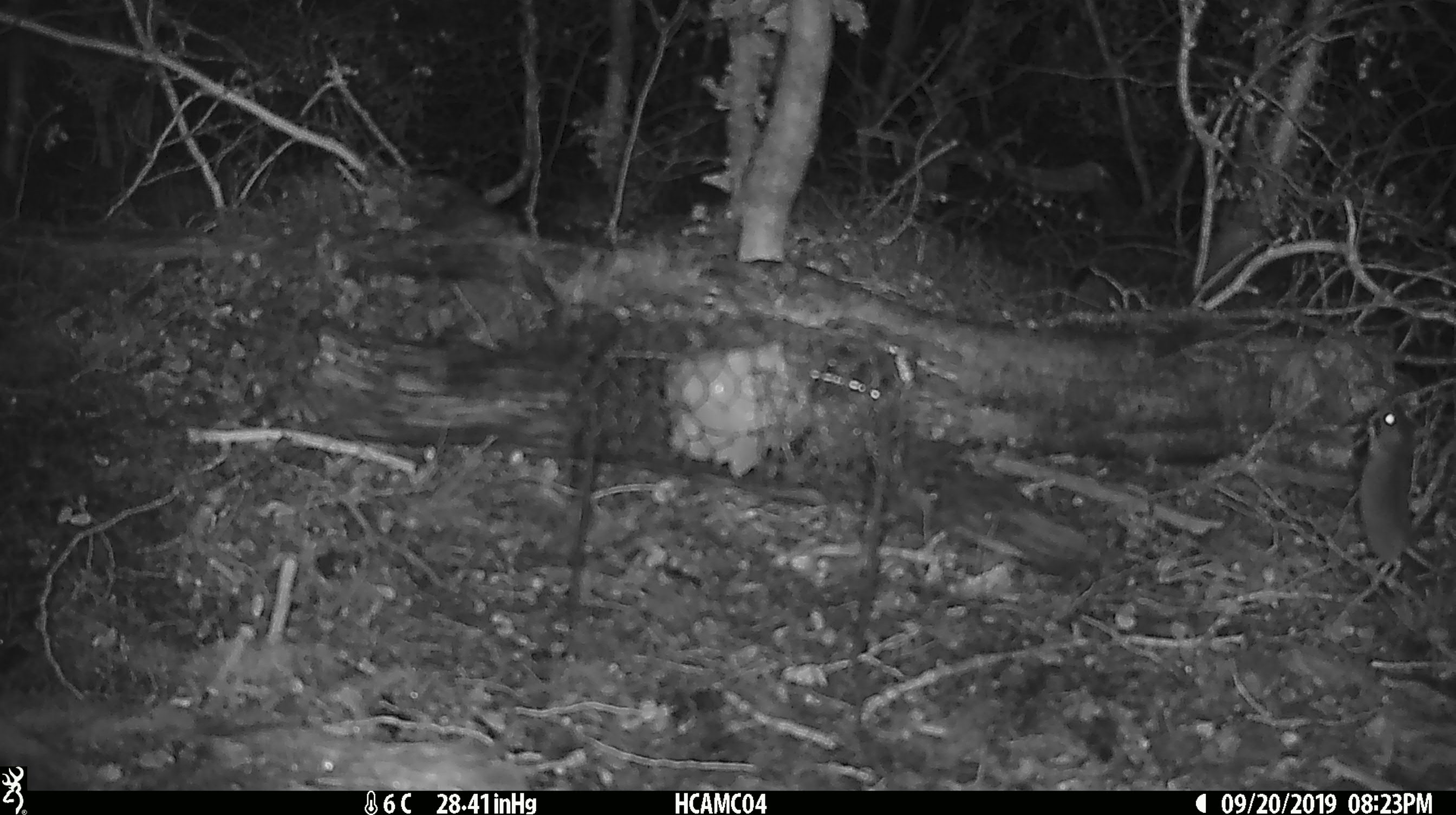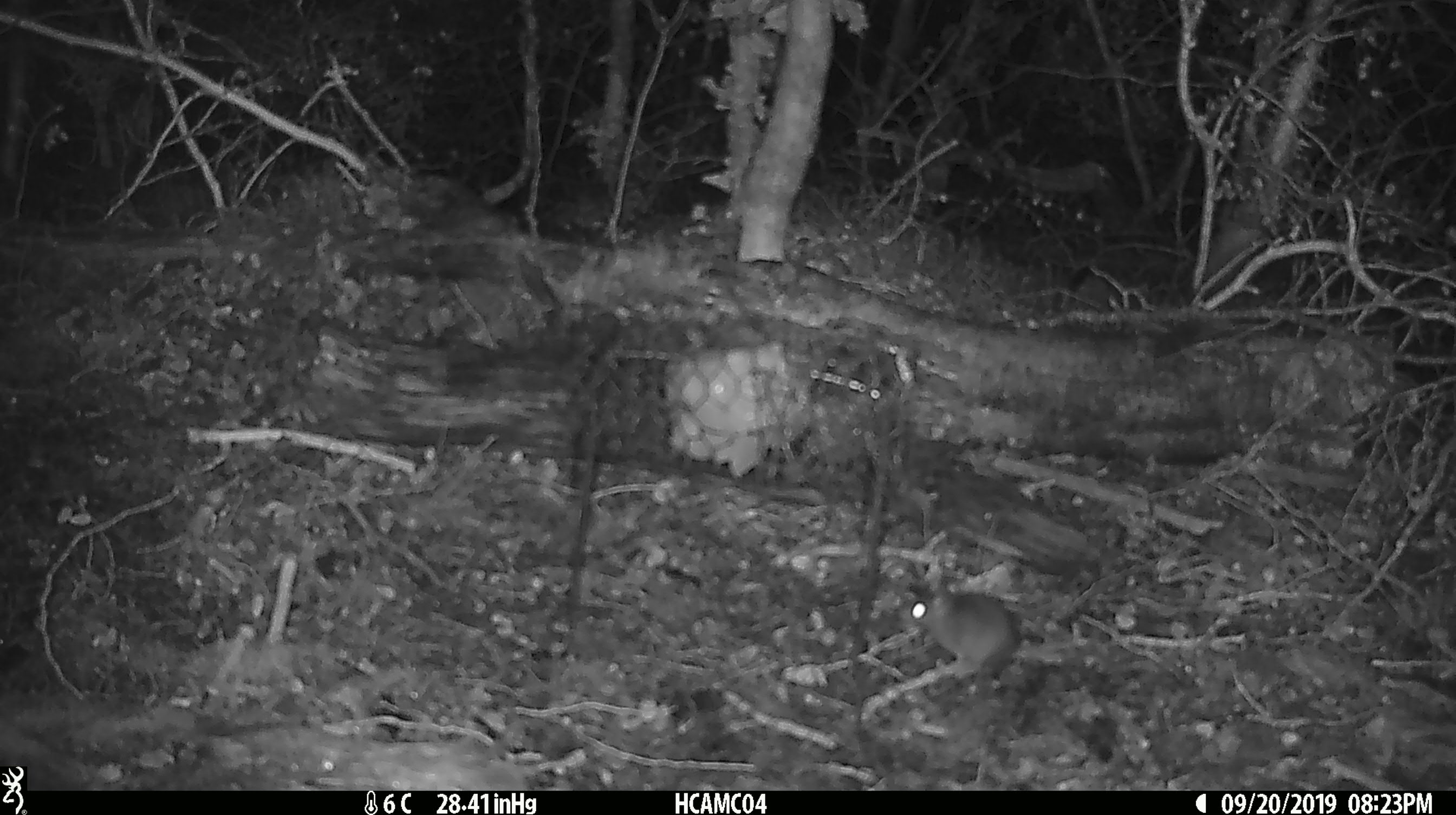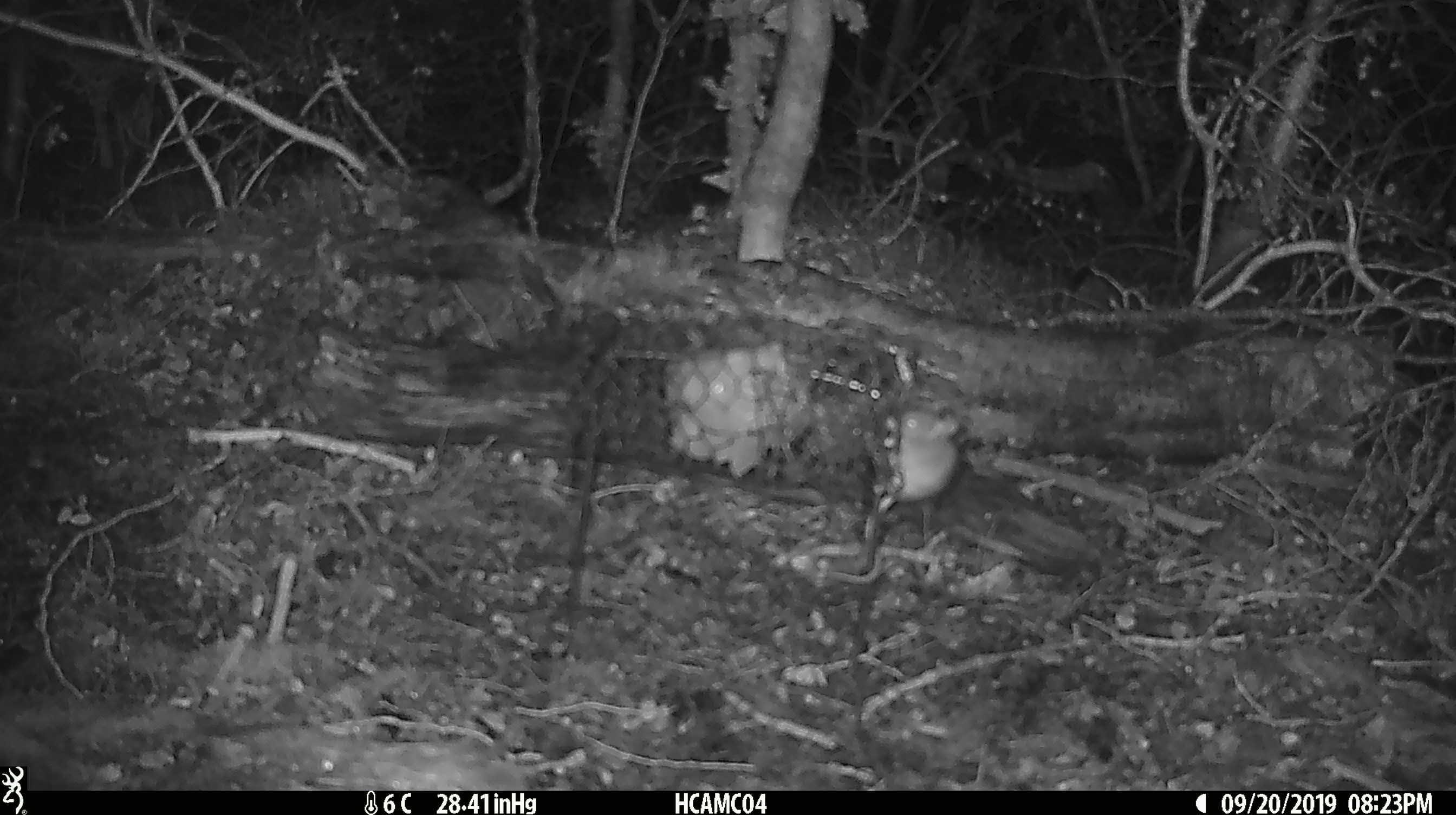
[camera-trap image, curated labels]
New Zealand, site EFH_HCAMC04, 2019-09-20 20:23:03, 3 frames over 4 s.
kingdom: Animalia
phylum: Chordata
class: Mammalia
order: Rodentia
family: Muridae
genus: Mus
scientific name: Mus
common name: mouse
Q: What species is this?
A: Mouse (Mus).